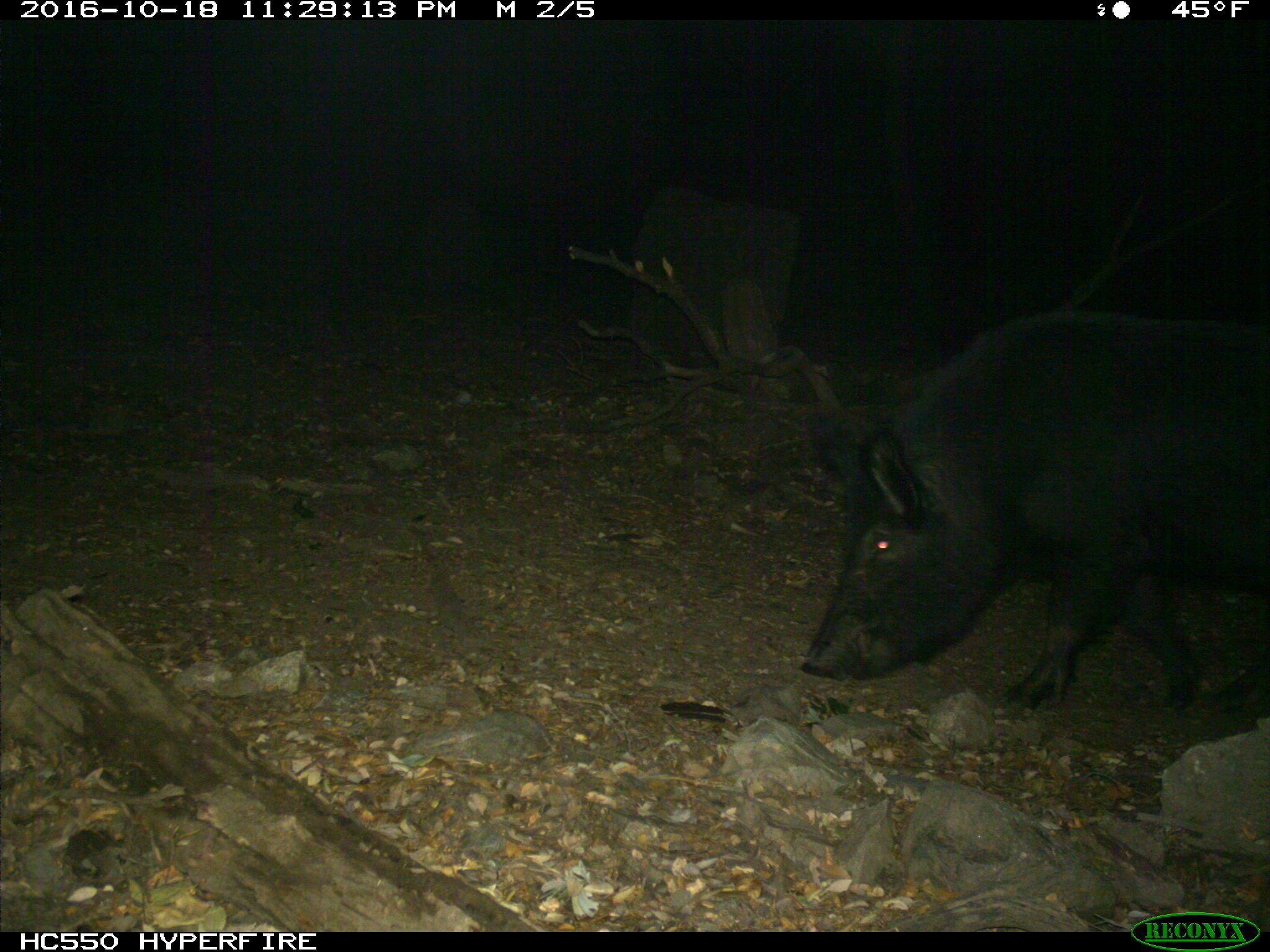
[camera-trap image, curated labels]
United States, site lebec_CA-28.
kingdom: Animalia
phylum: Chordata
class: Mammalia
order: Artiodactyla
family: Suidae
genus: Sus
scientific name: Sus scrofa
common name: wild boar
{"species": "Sus scrofa (wild boar)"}